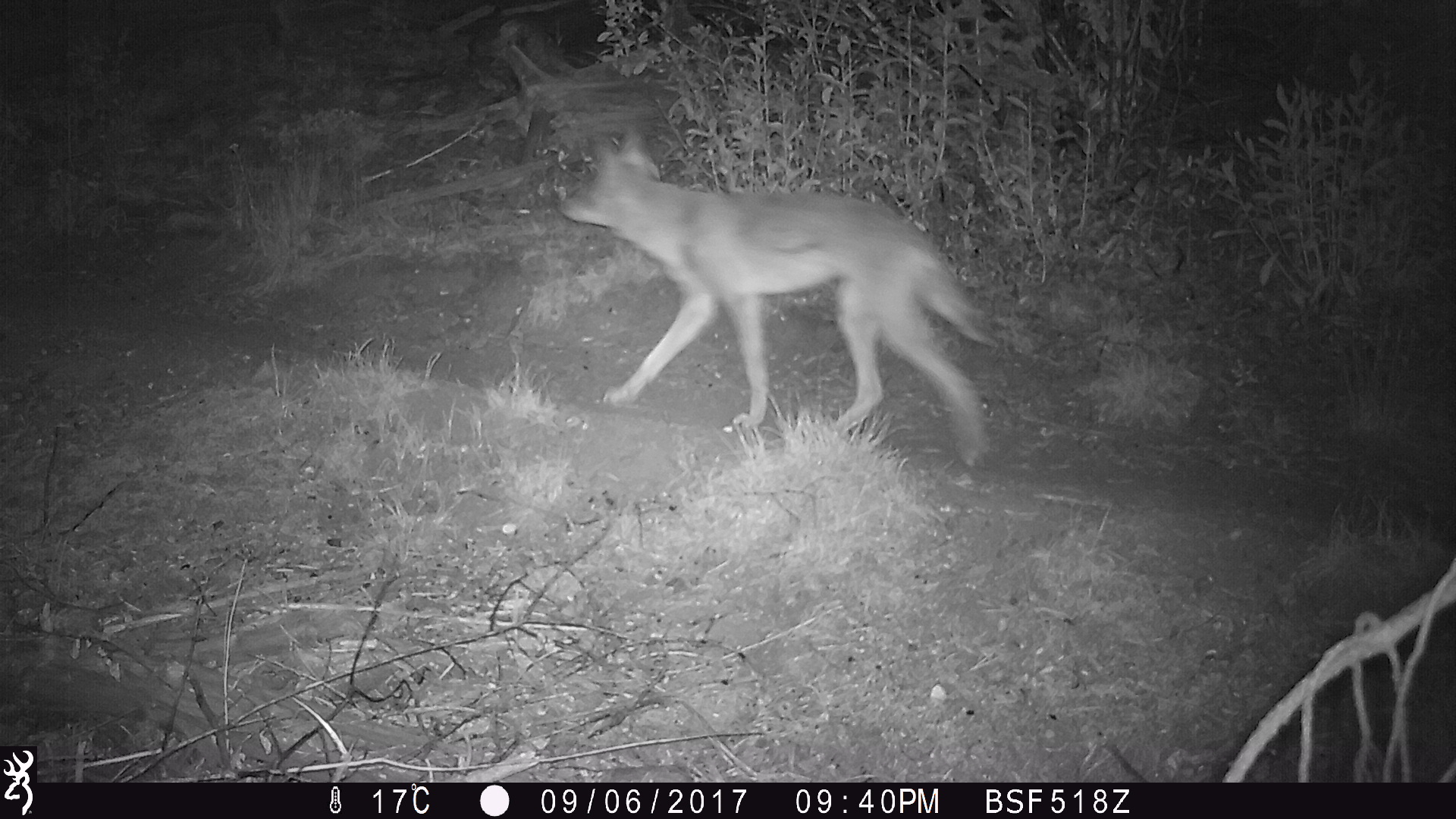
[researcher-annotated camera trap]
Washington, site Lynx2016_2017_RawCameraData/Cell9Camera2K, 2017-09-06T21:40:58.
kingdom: Animalia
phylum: Chordata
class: Mammalia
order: Carnivora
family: Canidae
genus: Canis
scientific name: Canis latrans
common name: coyote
Canis latrans (coyote). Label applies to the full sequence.